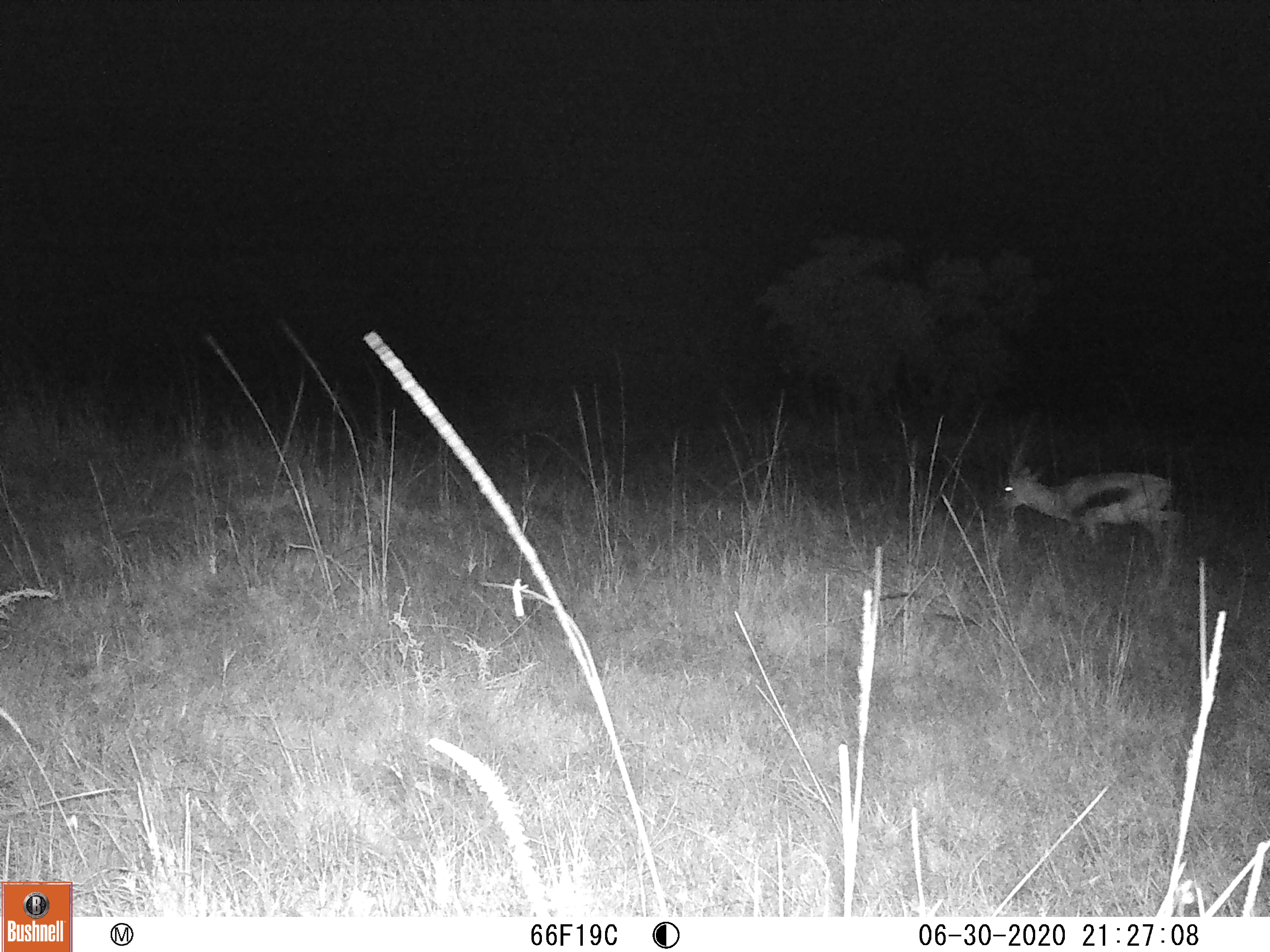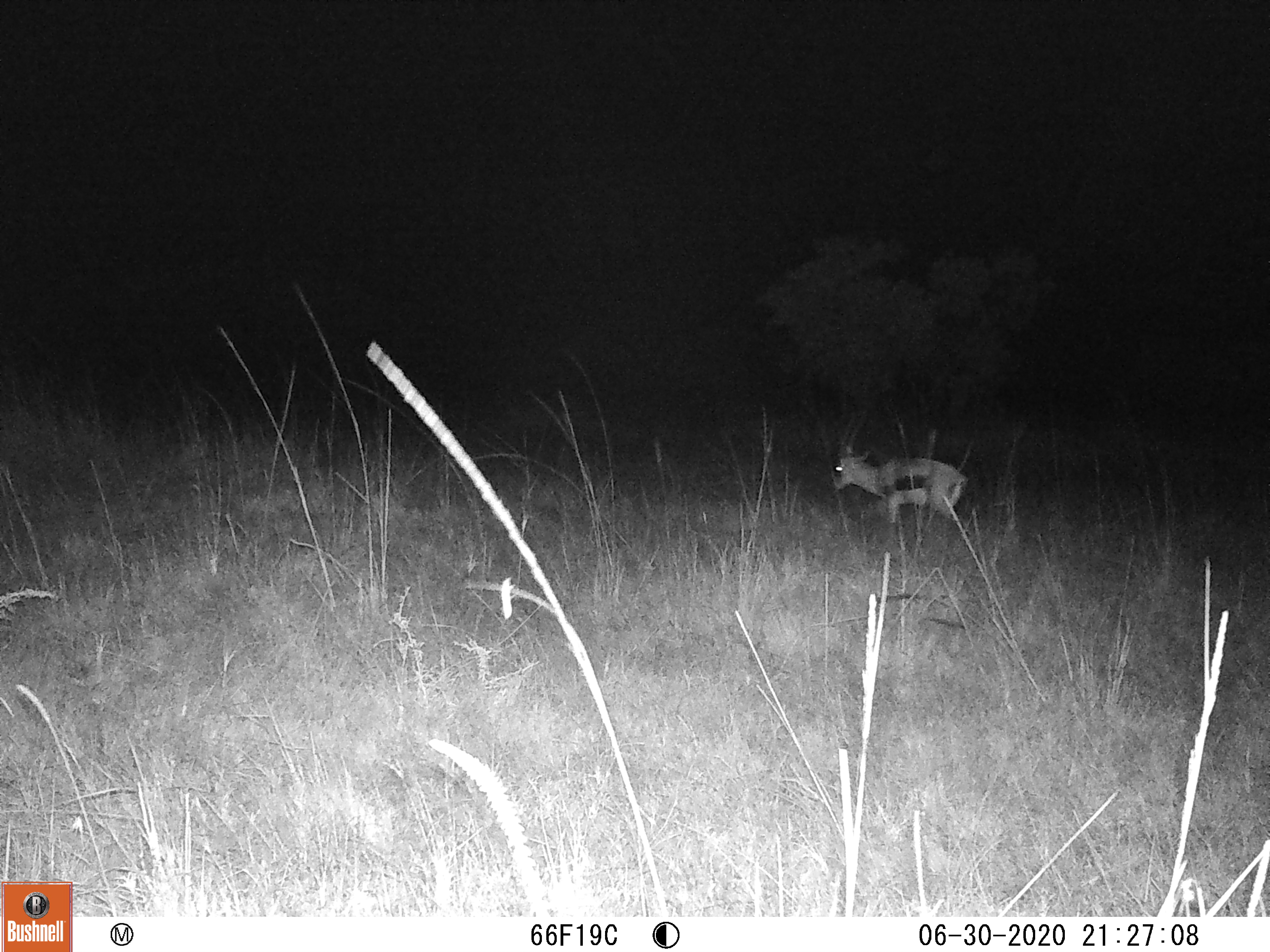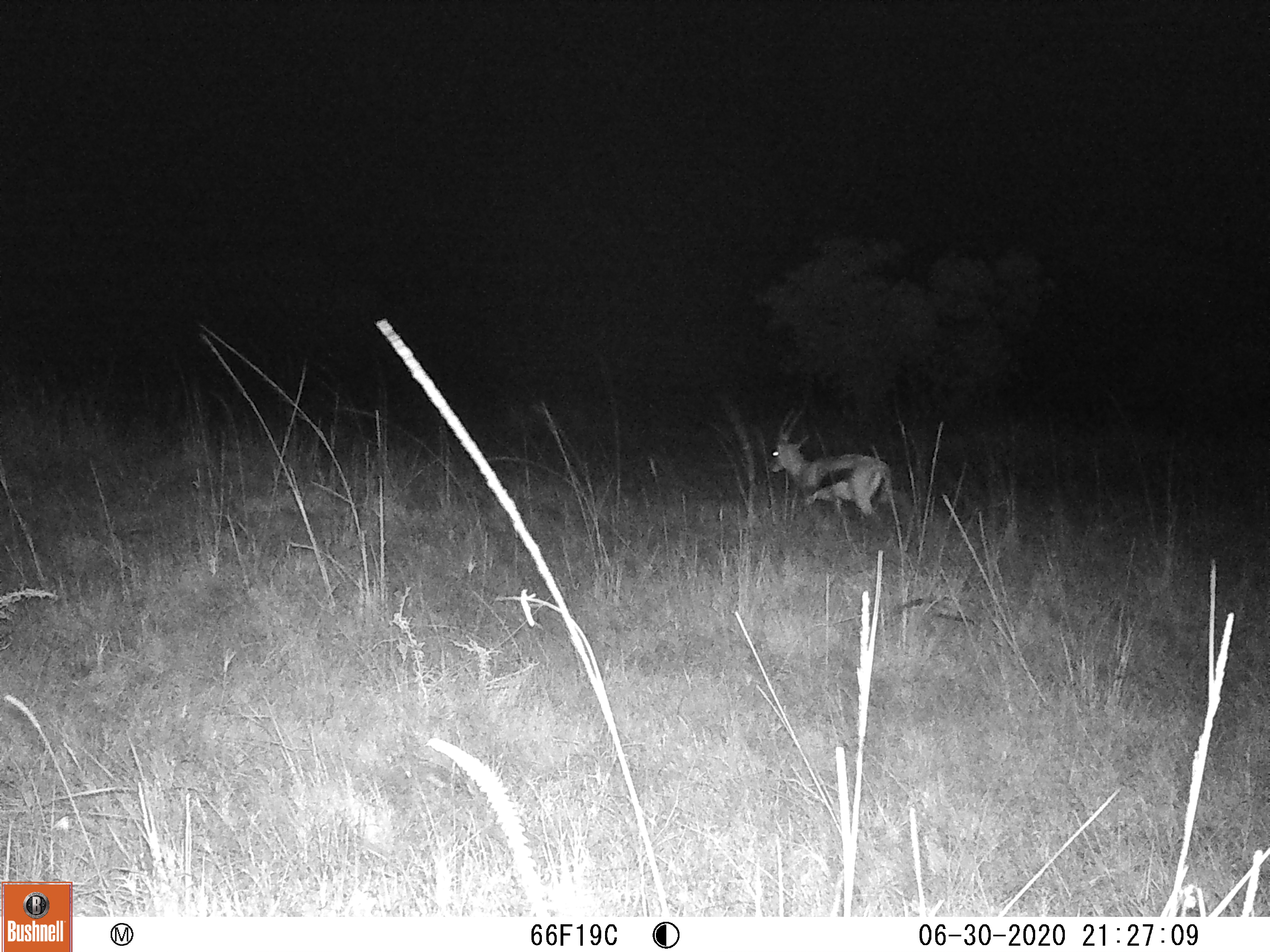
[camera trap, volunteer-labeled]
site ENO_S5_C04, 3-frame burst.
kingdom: Animalia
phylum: Chordata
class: Mammalia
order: Artiodactyla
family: Bovidae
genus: Eudorcas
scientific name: Eudorcas thomsonii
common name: thomson's gazelle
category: gazellethomsons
Gazellethomsons (thomson's gazelle) (Eudorcas thomsonii), count 1. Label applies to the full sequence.